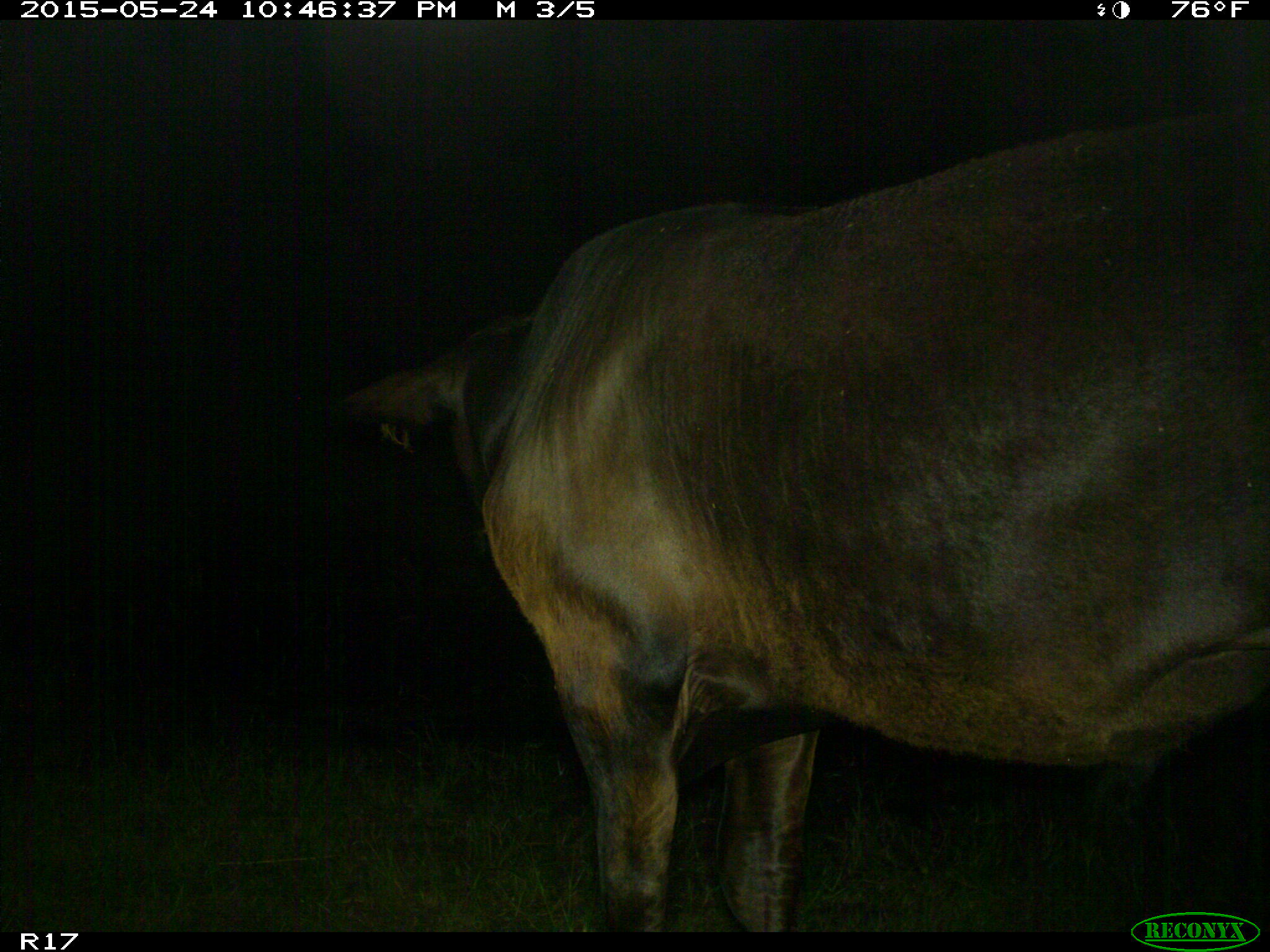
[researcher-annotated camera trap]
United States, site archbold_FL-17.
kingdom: Animalia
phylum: Chordata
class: Mammalia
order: Artiodactyla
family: Bovidae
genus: Bos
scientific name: Bos taurus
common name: domestic cow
Bos taurus (domestic cow).